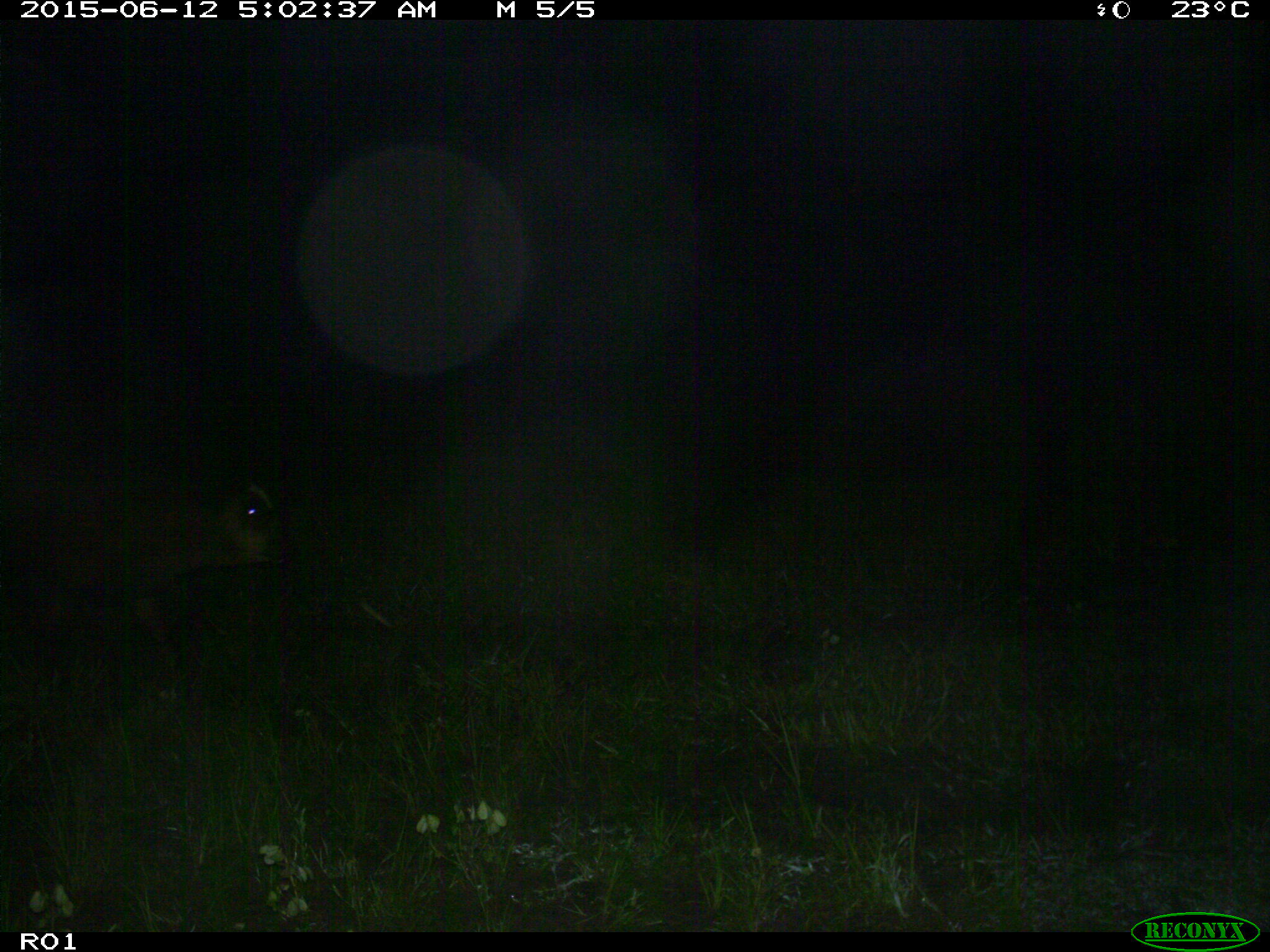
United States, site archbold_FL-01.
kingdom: Animalia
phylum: Chordata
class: Mammalia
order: Artiodactyla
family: Bovidae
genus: Bos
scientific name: Bos taurus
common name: domestic cow